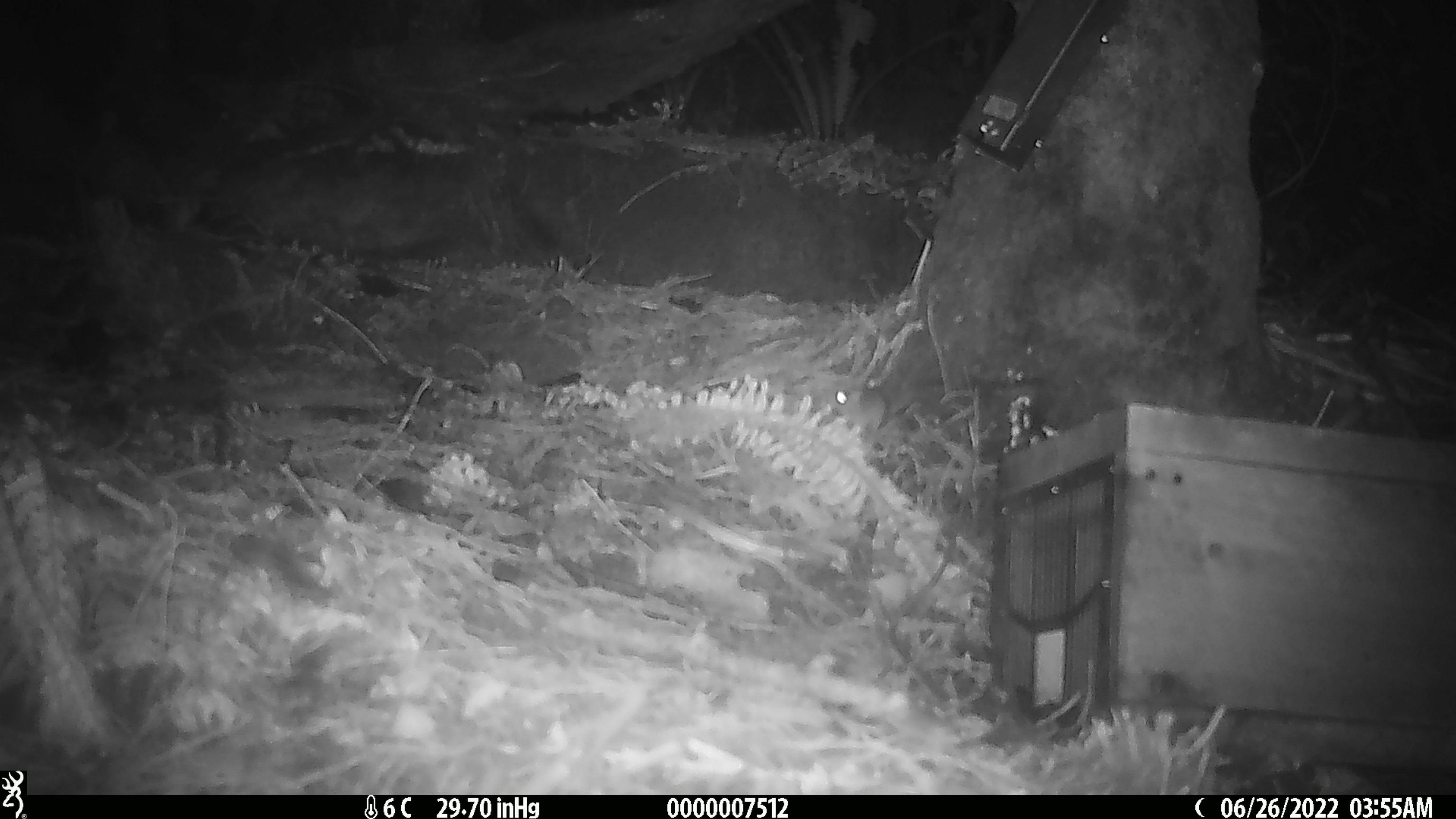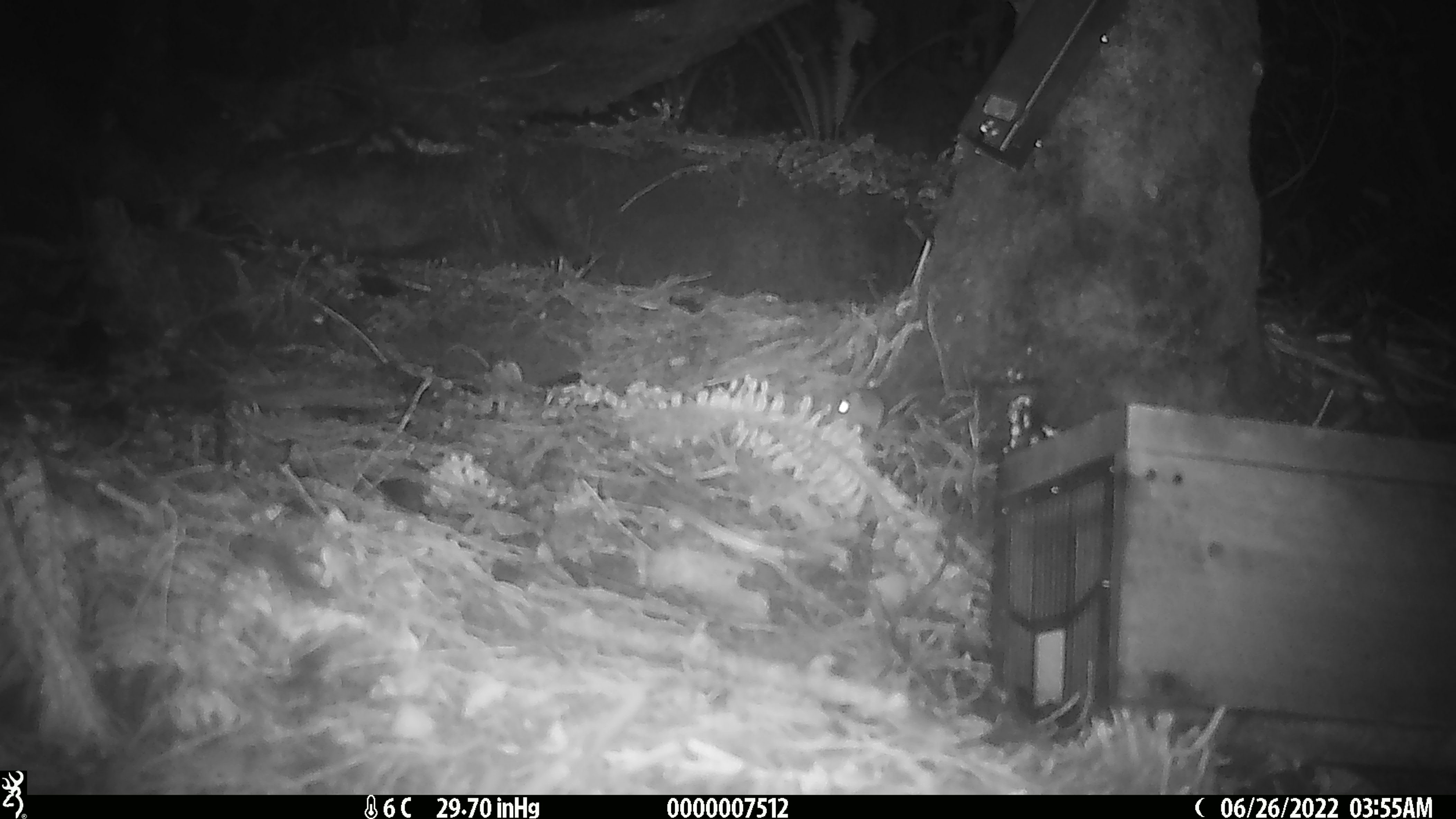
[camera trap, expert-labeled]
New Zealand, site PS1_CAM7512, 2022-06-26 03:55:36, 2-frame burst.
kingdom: Animalia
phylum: Chordata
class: Mammalia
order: Rodentia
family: Muridae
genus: Mus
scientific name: Mus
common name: mouse